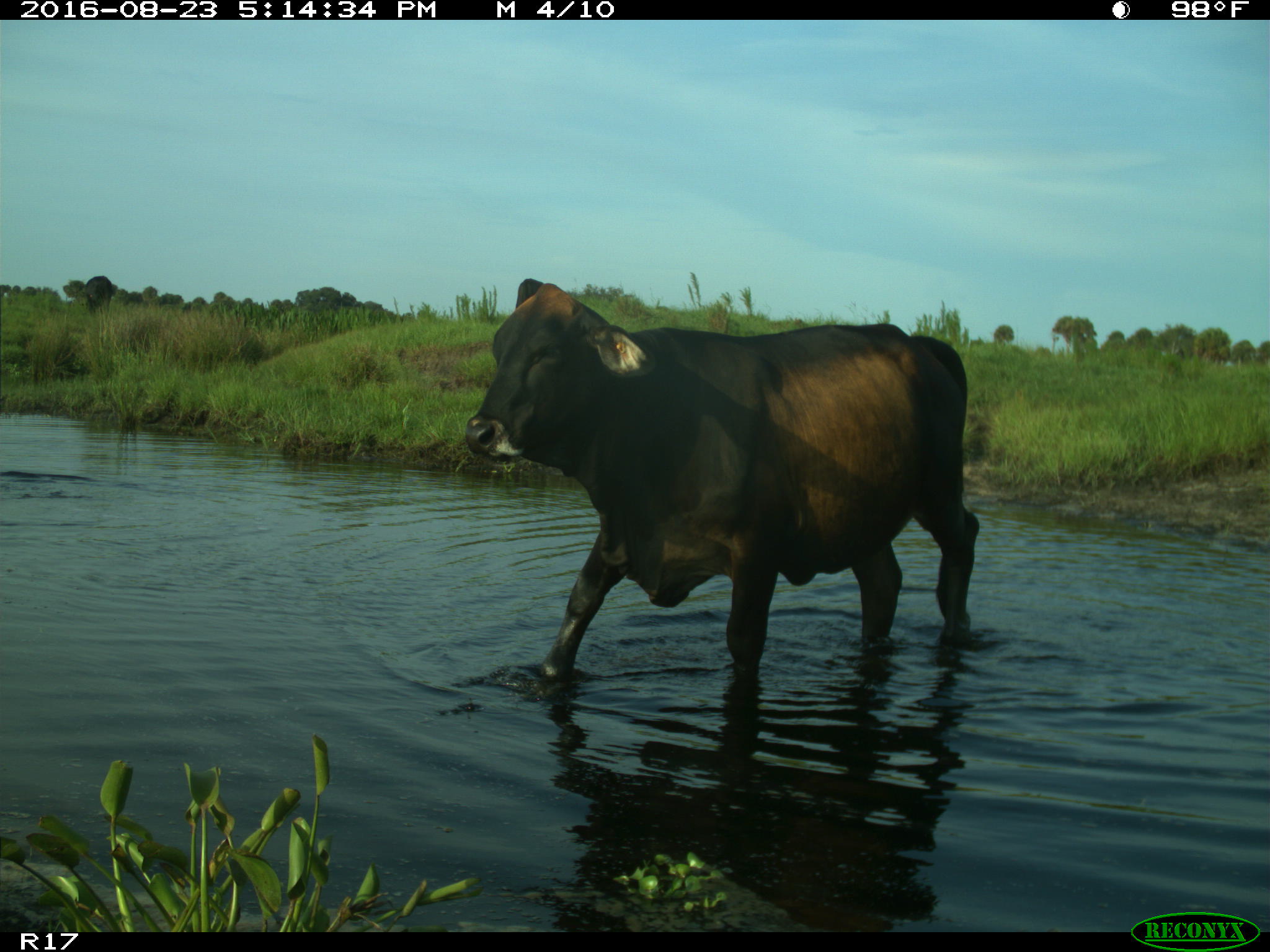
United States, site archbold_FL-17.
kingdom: Animalia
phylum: Chordata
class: Mammalia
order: Artiodactyla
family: Bovidae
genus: Bos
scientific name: Bos taurus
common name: domestic cow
Bos taurus (domestic cow).